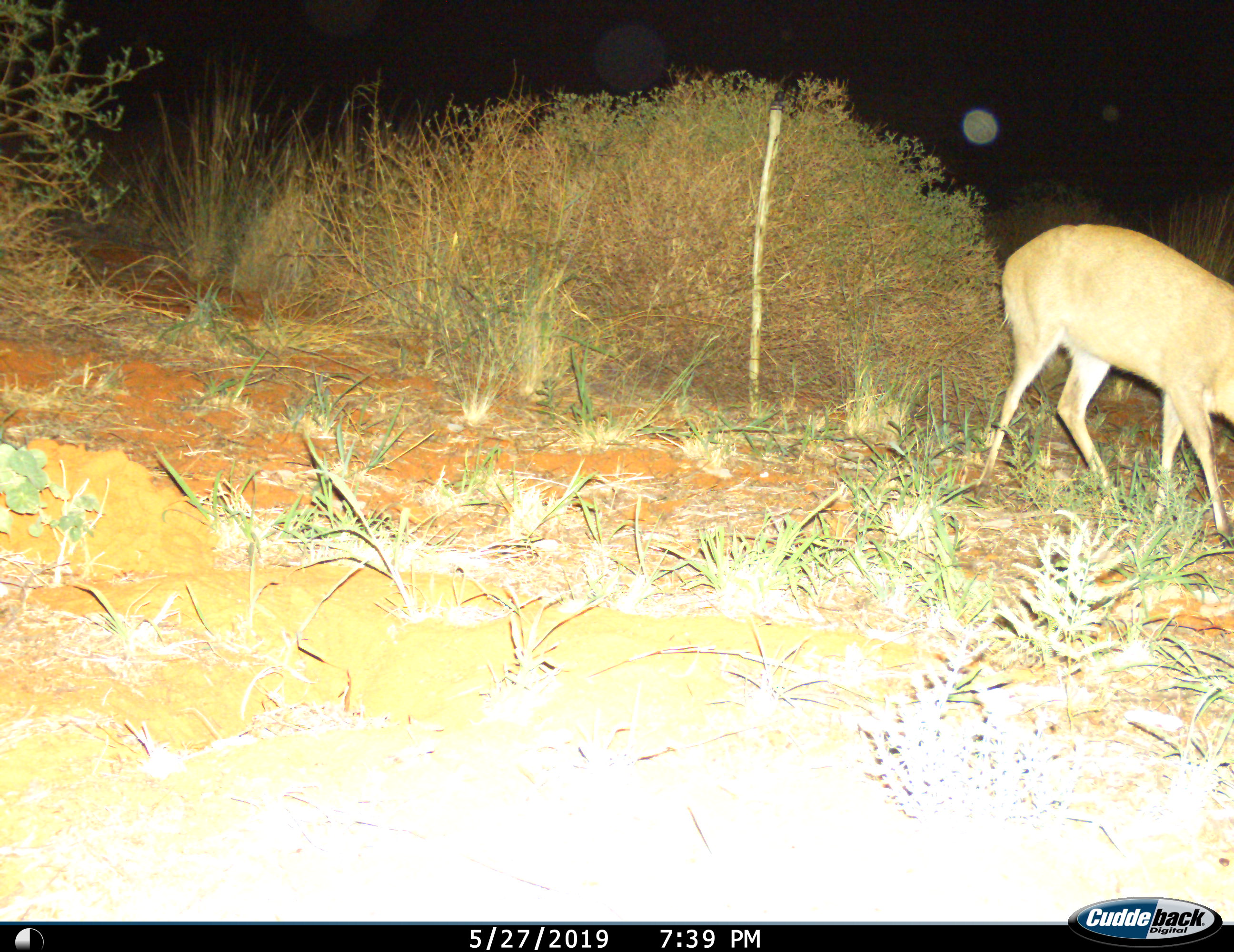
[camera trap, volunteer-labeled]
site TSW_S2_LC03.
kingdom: Animalia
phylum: Chordata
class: Mammalia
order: Artiodactyla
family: Bovidae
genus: Sylvicapra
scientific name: Sylvicapra grimmia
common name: common duiker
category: duikercommongrey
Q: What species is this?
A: Duikercommongrey (common duiker) (Sylvicapra grimmia).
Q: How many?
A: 1.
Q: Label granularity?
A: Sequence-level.